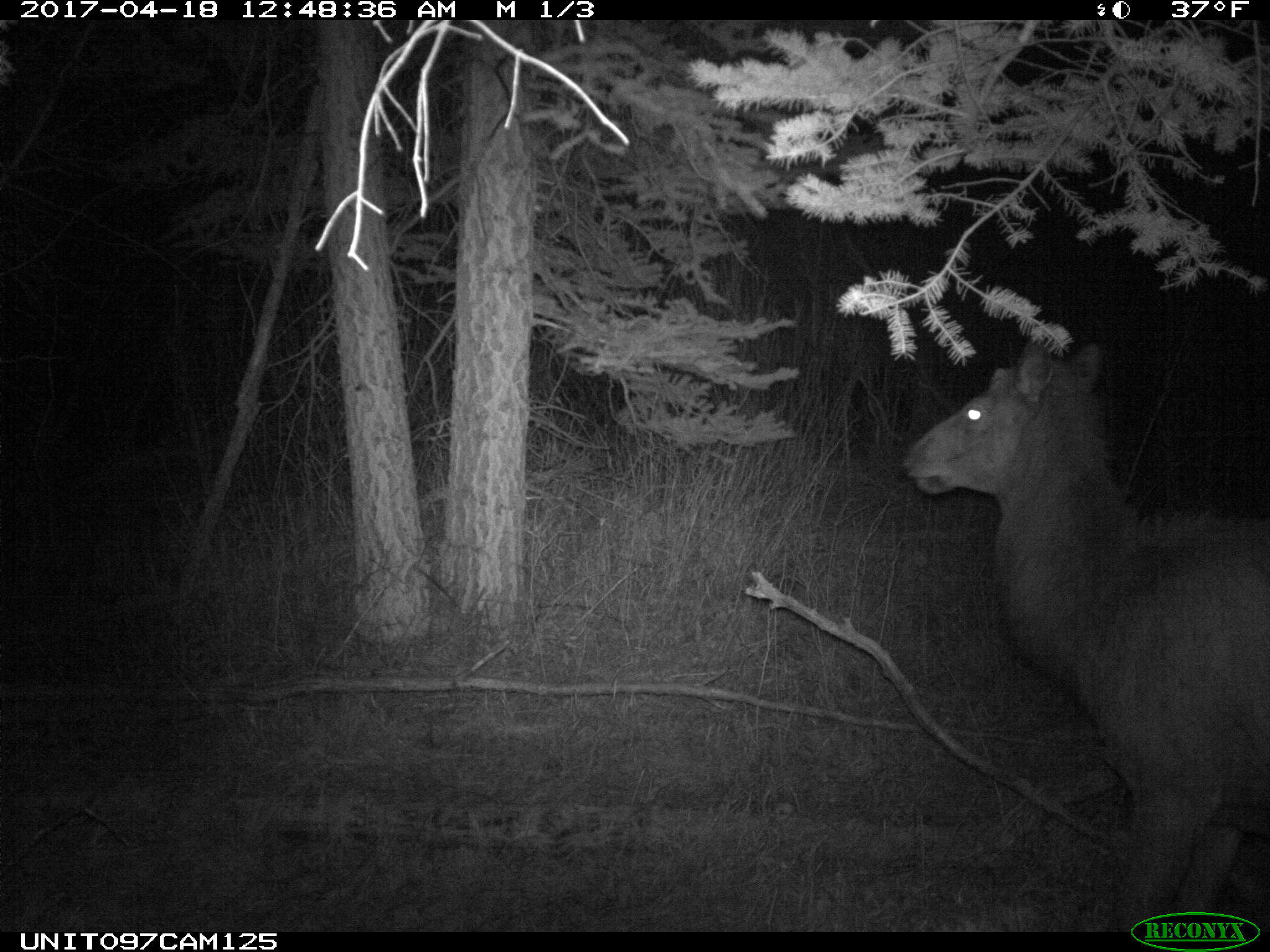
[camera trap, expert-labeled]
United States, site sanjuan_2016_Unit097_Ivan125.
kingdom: Animalia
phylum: Chordata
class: Mammalia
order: Artiodactyla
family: Cervidae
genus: Cervus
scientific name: Cervus elaphus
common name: red deer